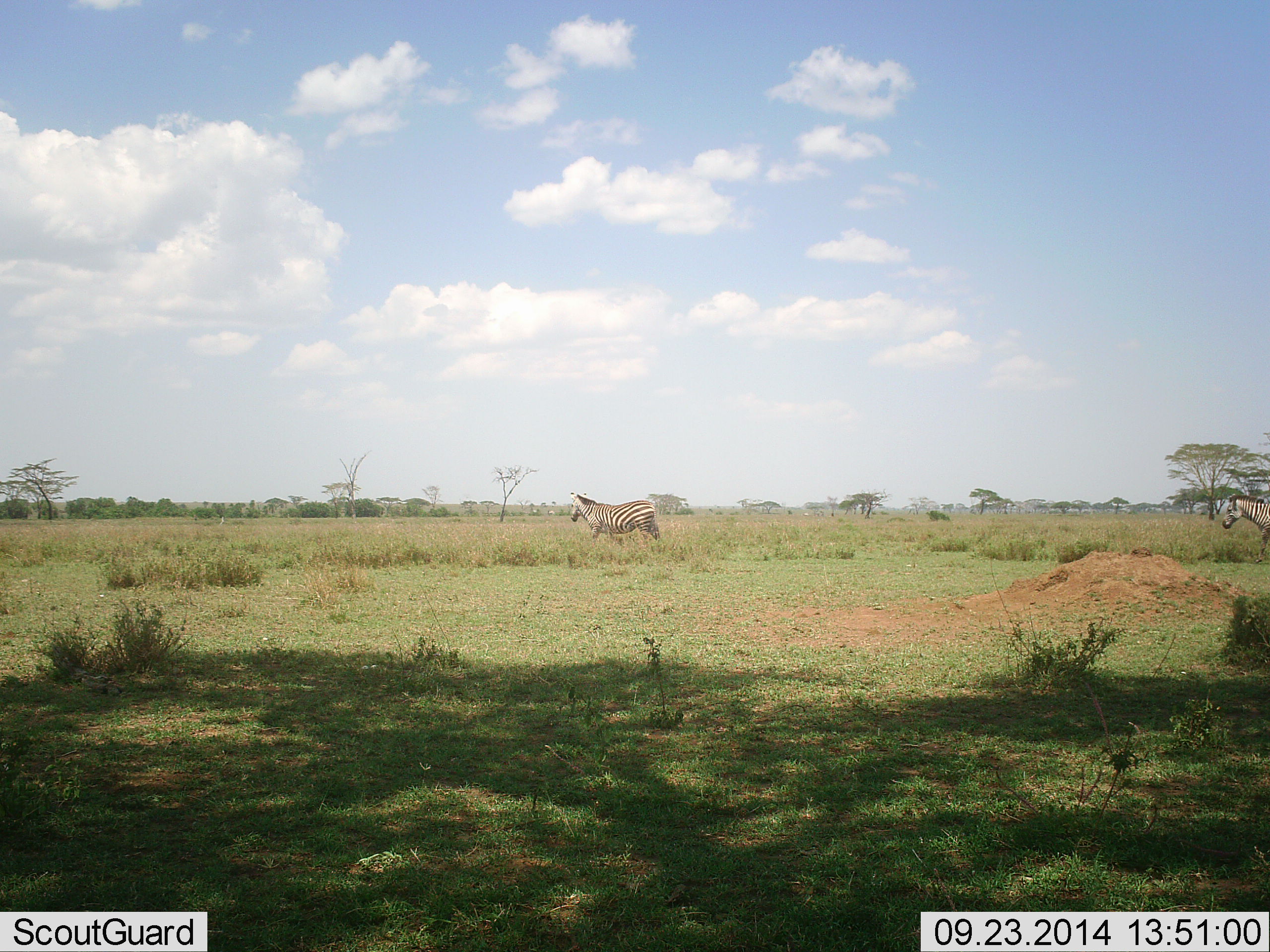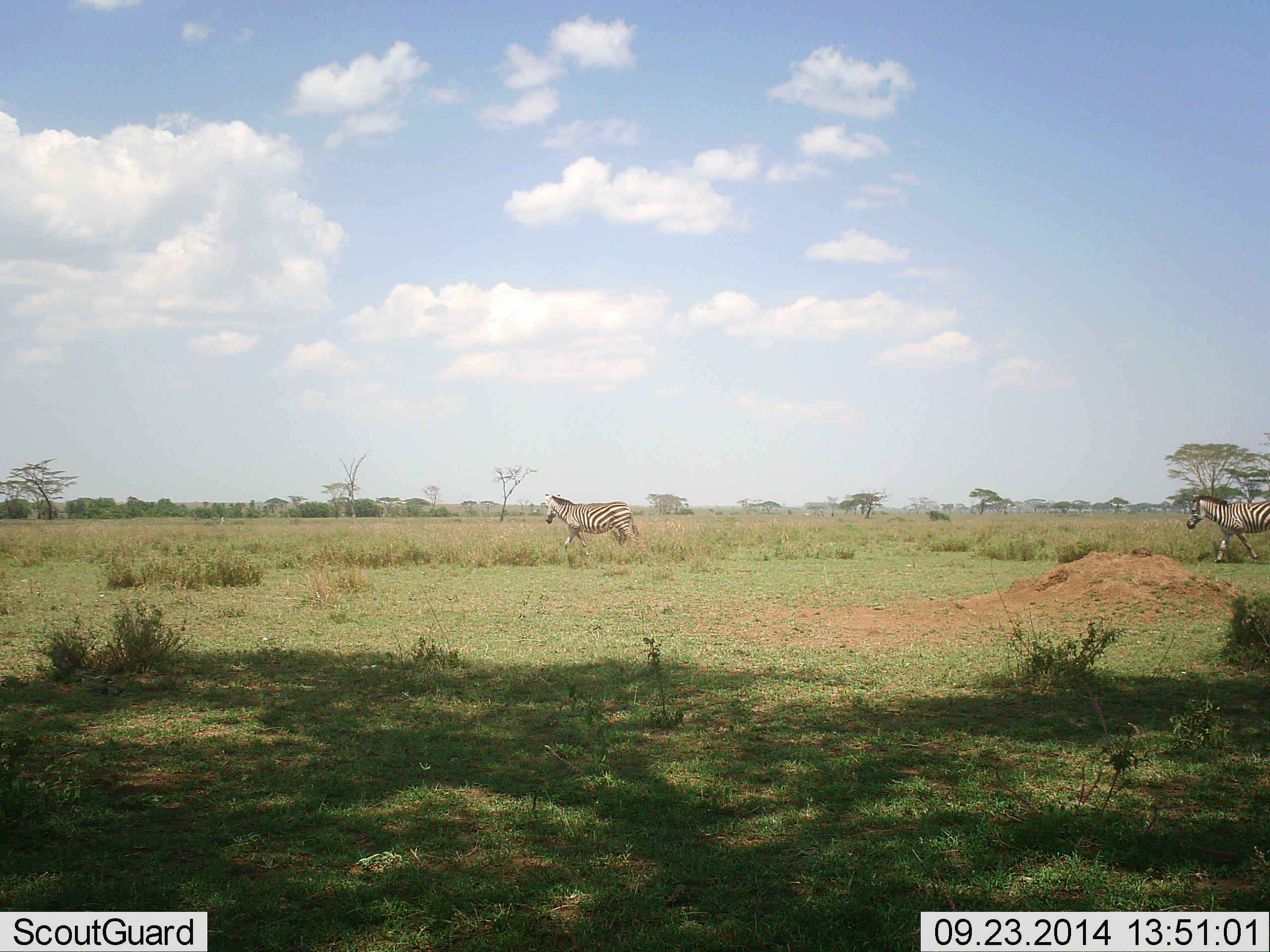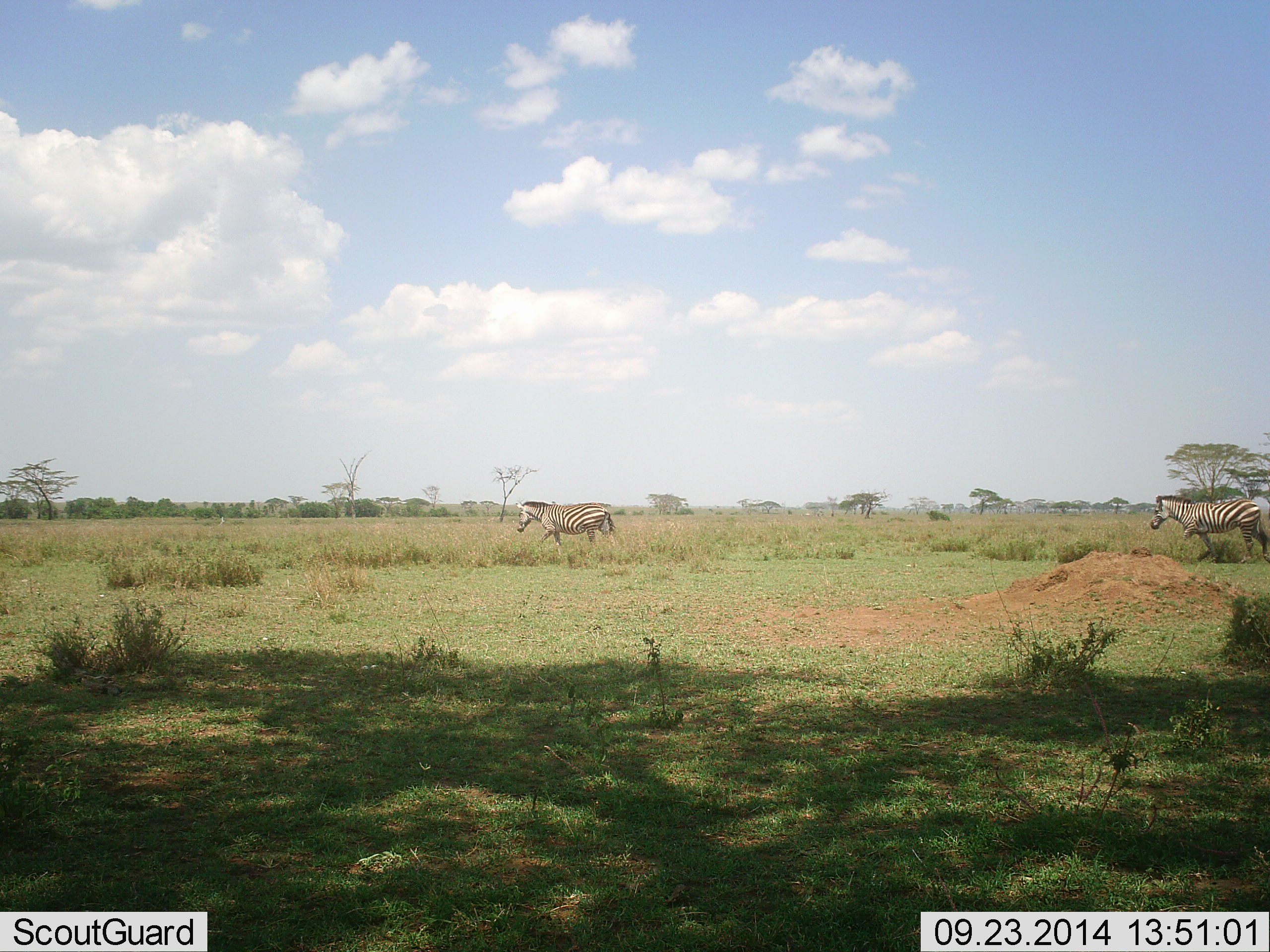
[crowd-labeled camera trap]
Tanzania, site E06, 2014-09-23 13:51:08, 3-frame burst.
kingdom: Animalia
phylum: Chordata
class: Mammalia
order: Perissodactyla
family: Equidae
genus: Equus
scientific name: Equus quagga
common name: plains zebra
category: zebra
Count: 2.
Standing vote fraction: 10%.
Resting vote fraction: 0%.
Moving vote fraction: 100%.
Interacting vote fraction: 0%.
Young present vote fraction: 0%.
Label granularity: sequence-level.